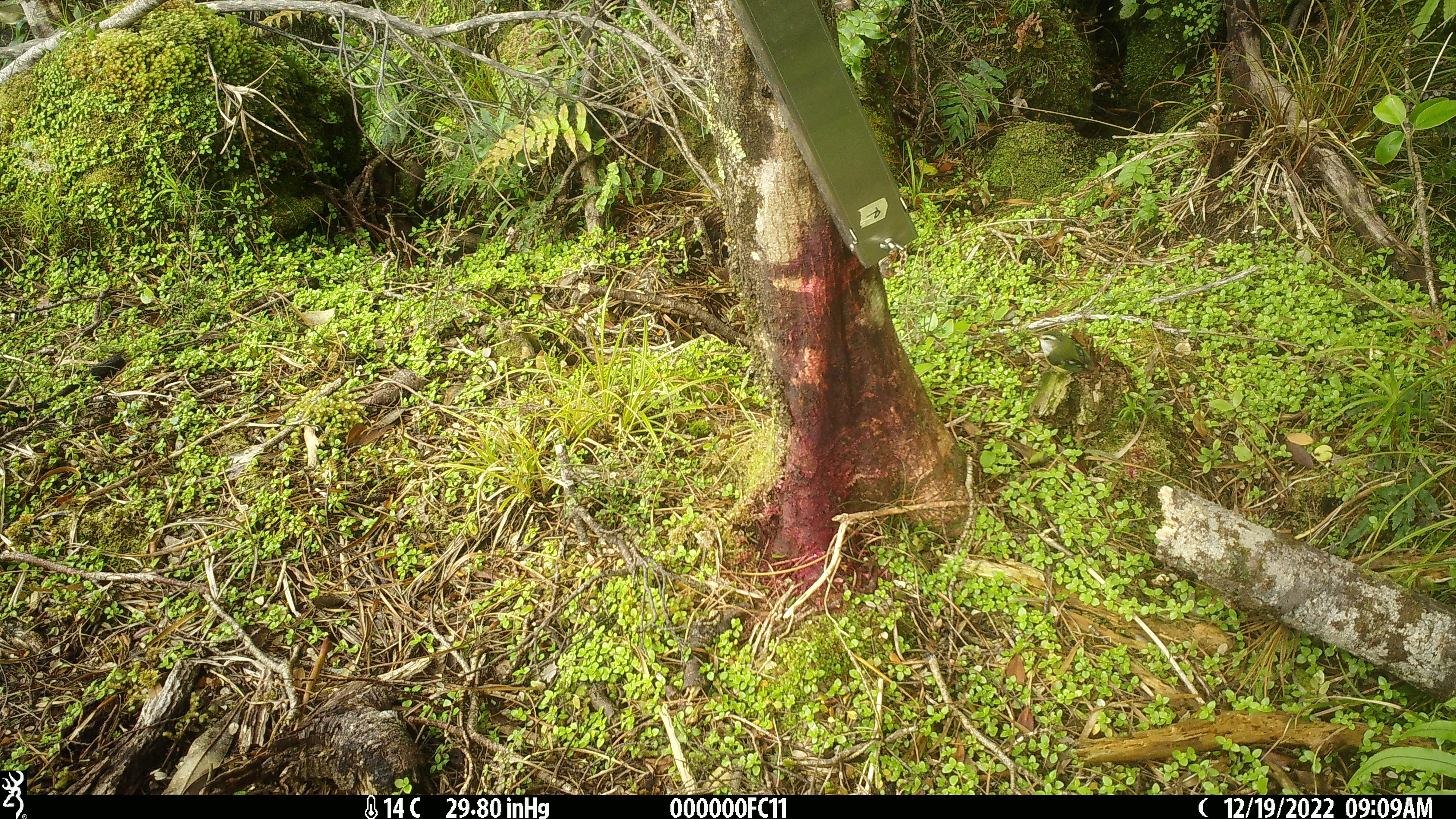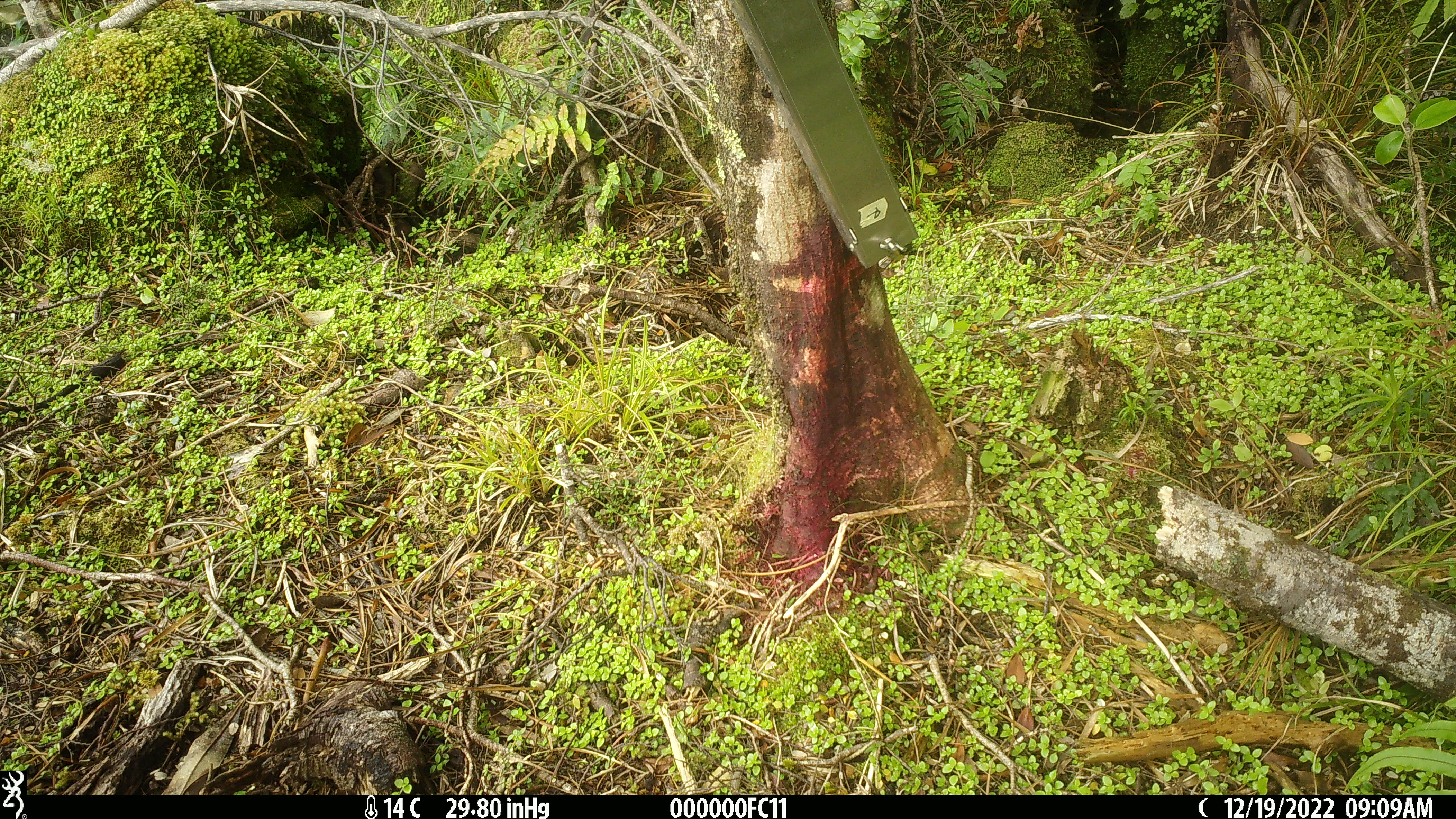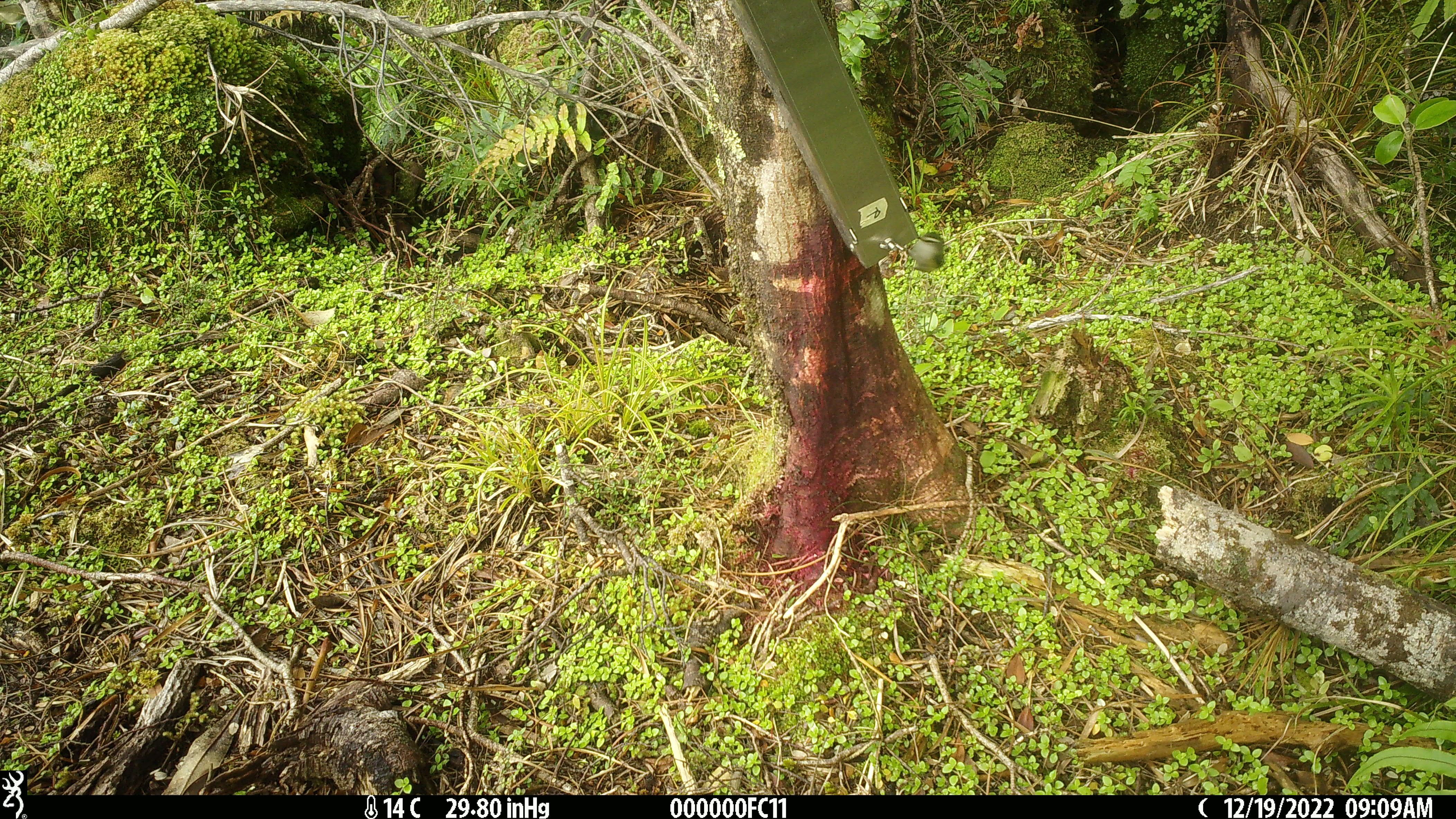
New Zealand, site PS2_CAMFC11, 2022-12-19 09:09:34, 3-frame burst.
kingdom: Animalia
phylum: Chordata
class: Aves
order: Passeriformes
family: Acanthisittidae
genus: Acanthisitta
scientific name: Acanthisitta chloris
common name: rifleman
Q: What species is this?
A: Rifleman (Acanthisitta chloris).